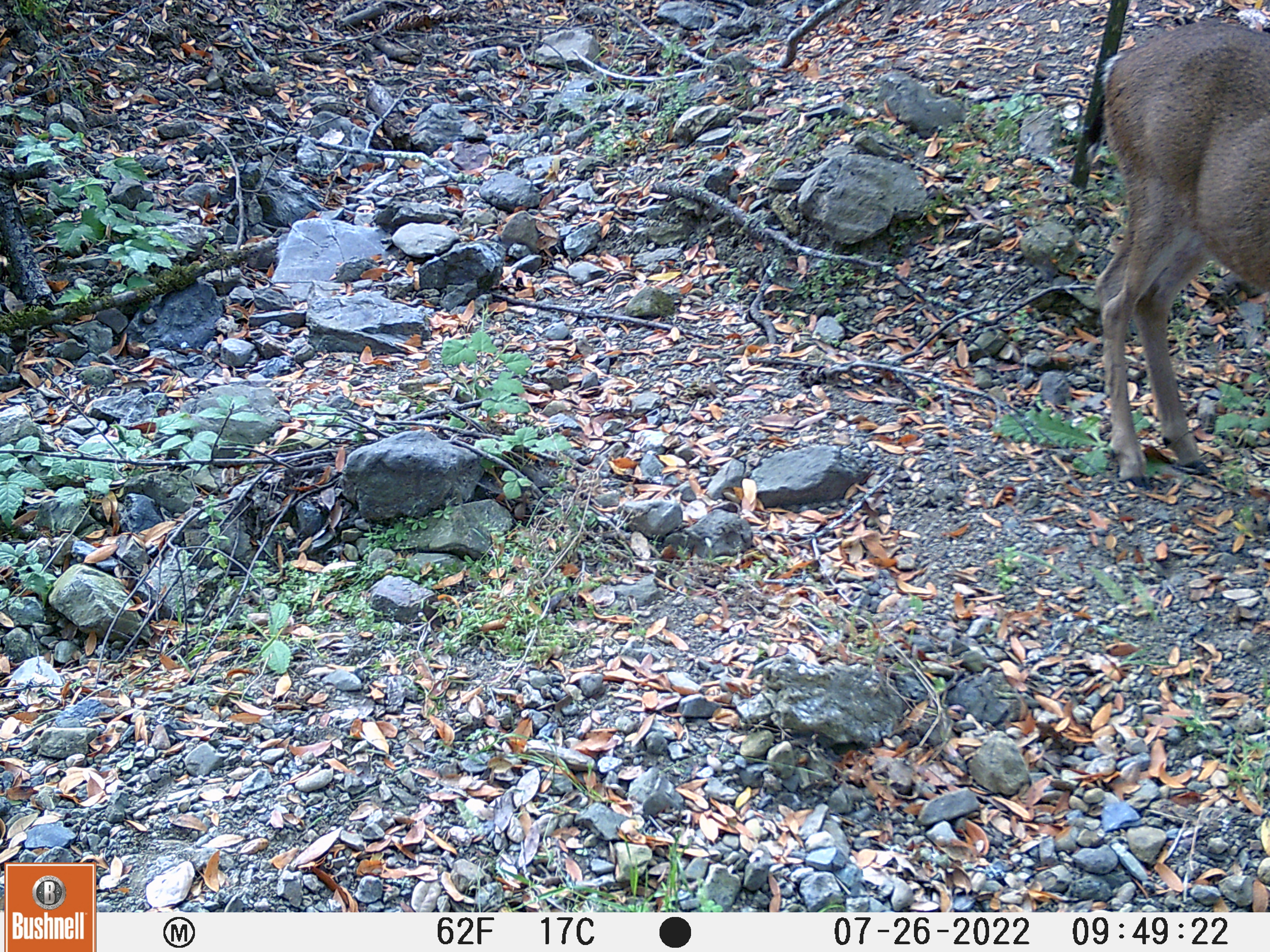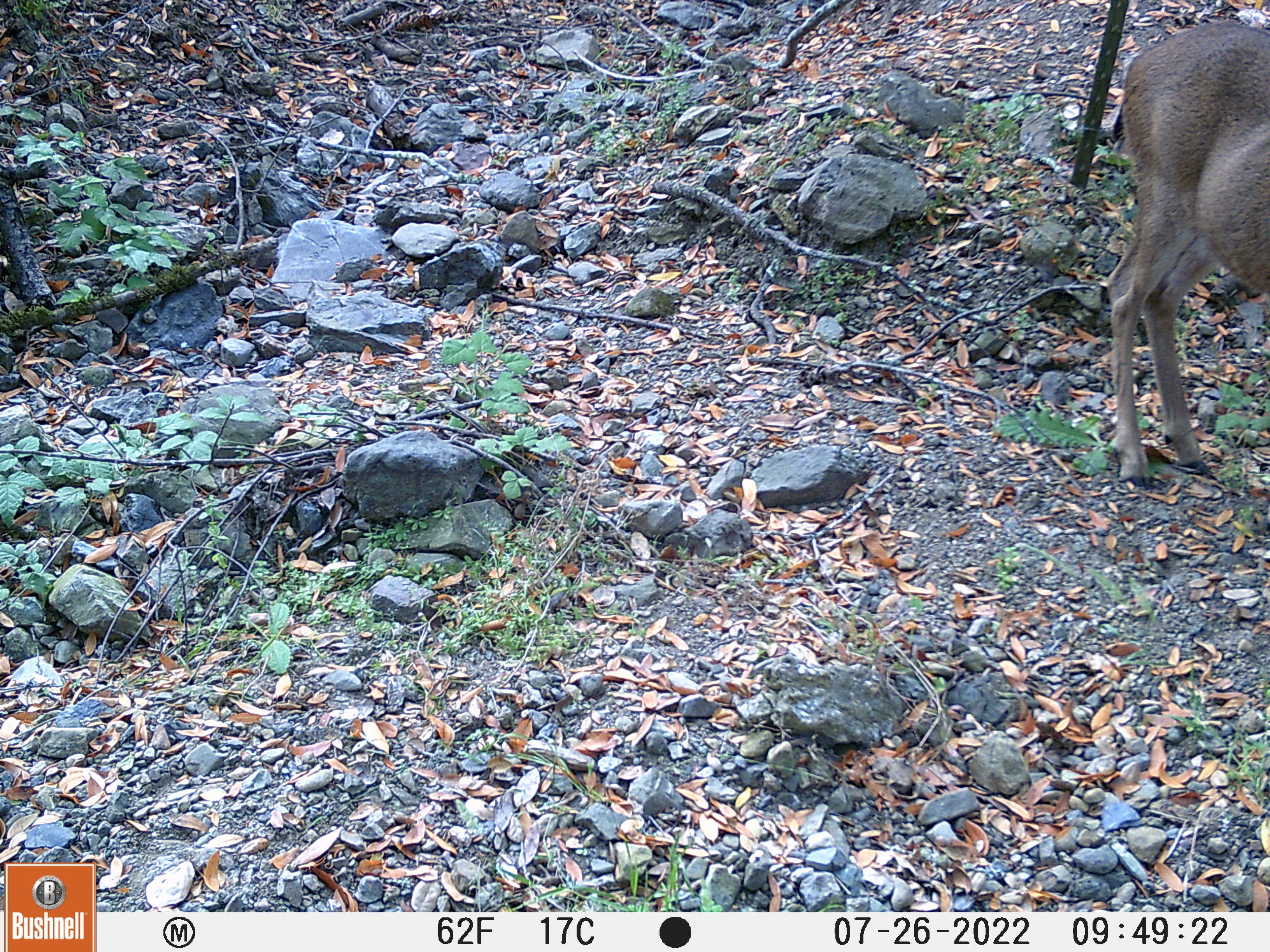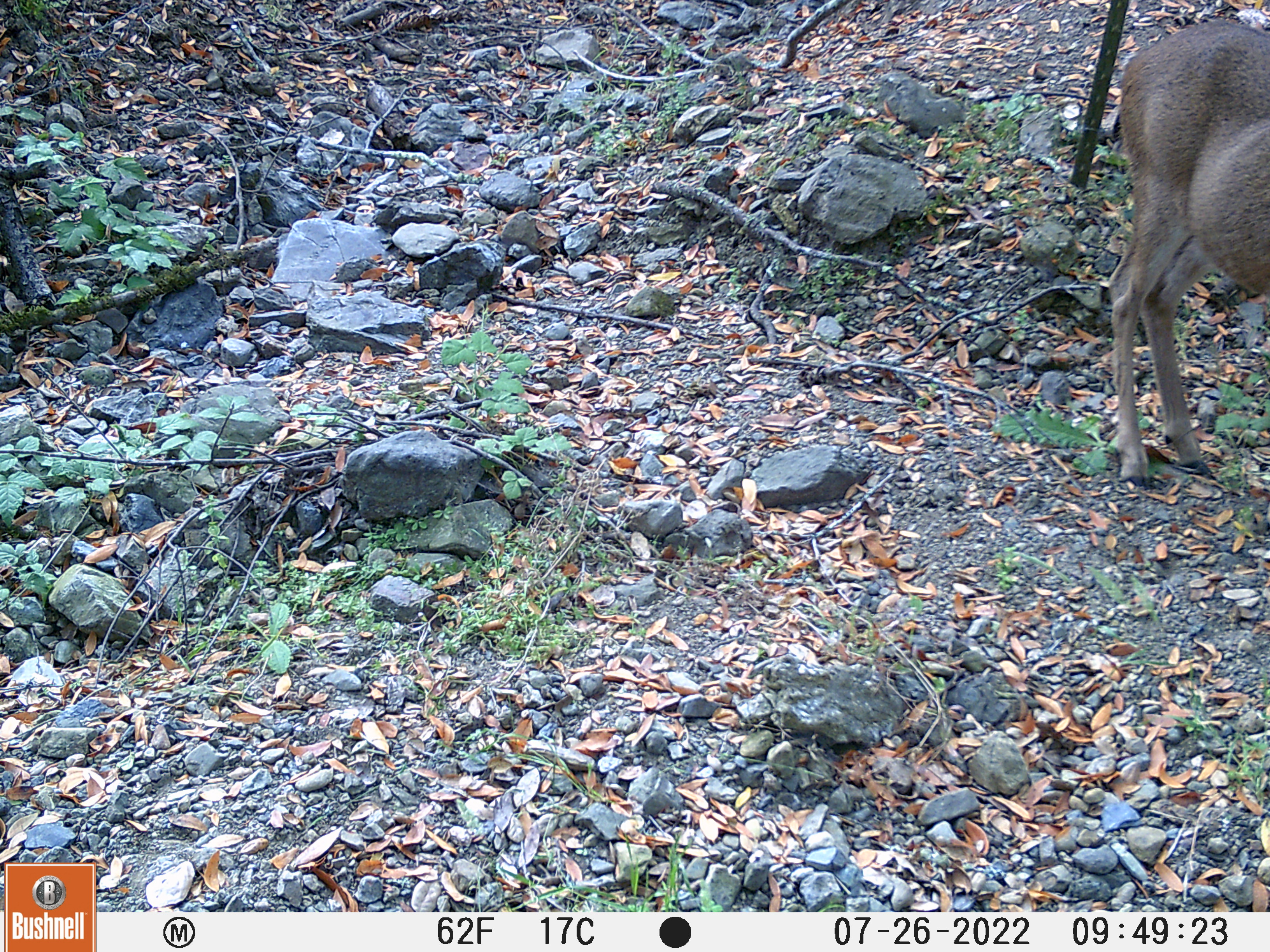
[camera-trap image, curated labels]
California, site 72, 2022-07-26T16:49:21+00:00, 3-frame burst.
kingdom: Animalia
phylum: Chordata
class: Mammalia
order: Artiodactyla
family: Cervidae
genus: Odocoileus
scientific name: Odocoileus hemionus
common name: mule deer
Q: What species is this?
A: Mule deer (Odocoileus hemionus).